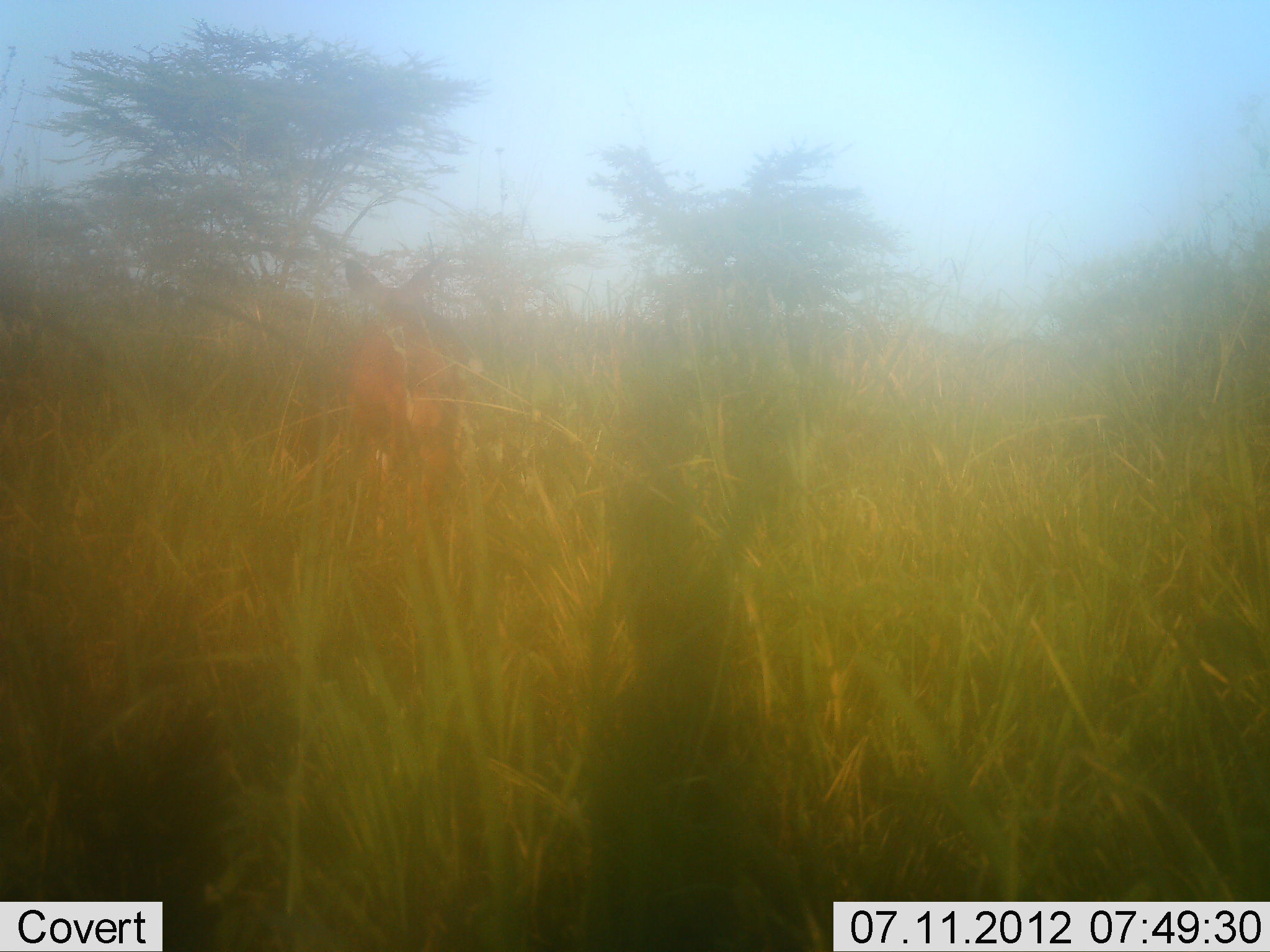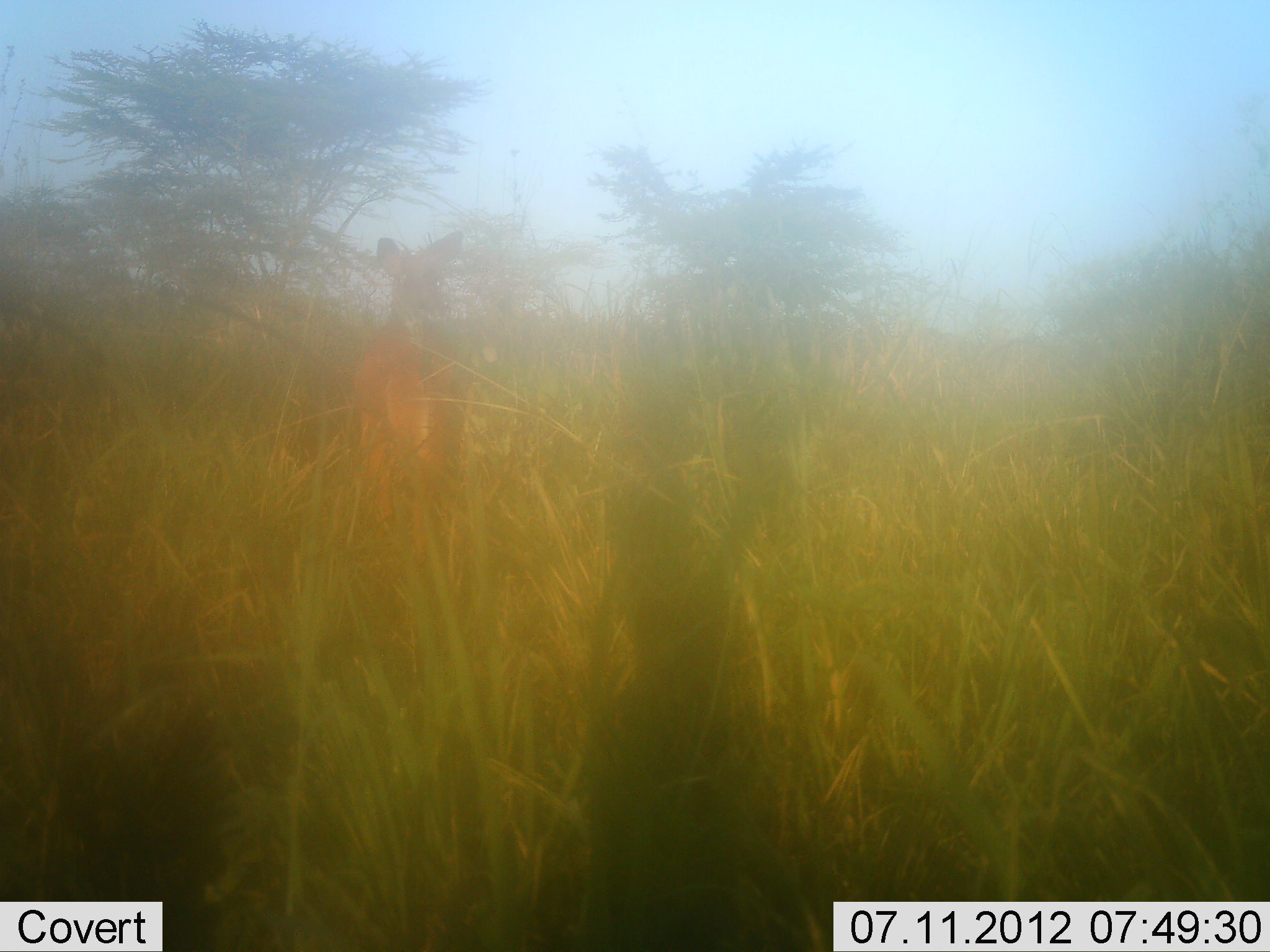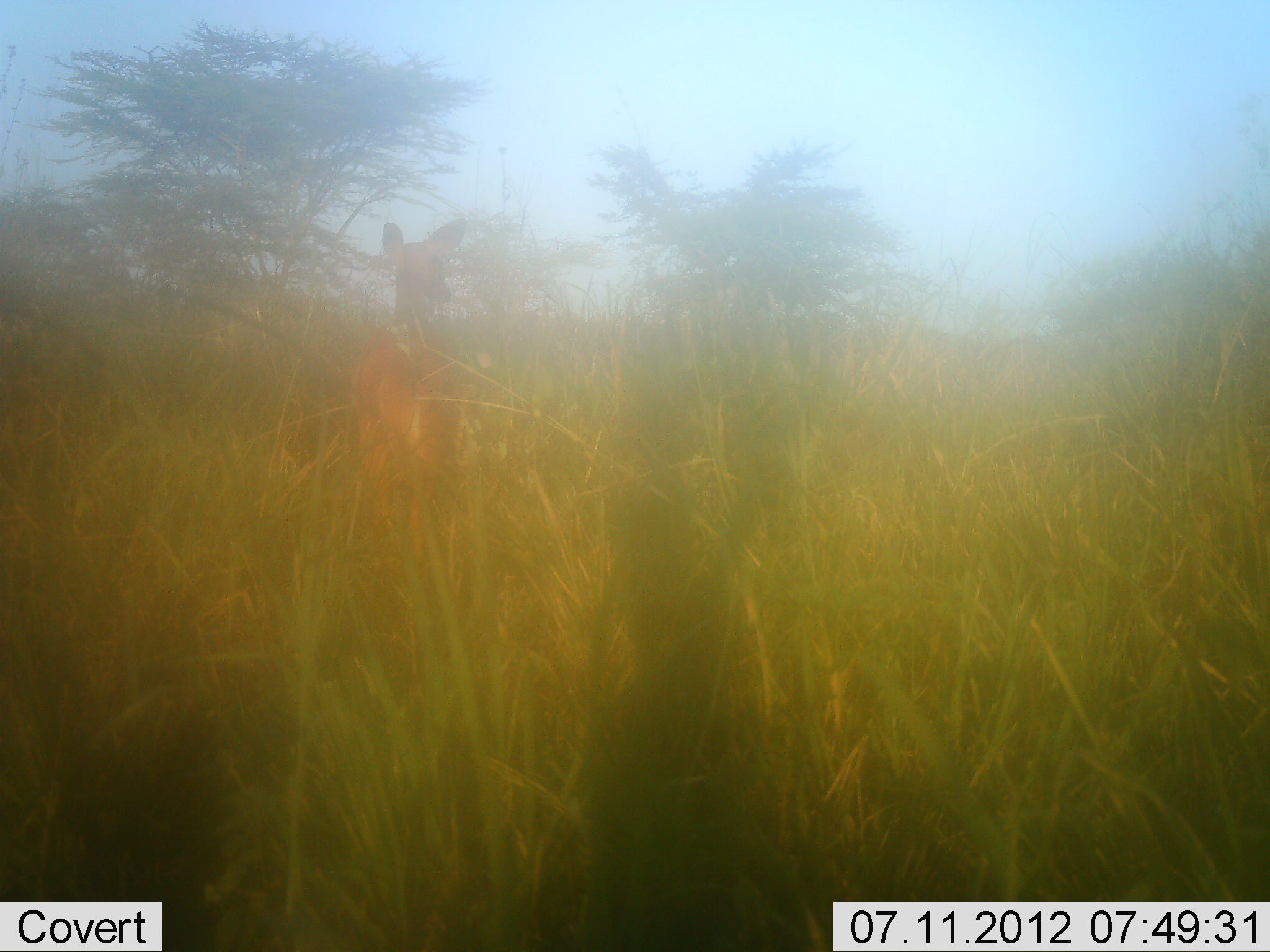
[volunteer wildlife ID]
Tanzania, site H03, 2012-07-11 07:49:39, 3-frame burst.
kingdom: Animalia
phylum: Chordata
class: Mammalia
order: Artiodactyla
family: Bovidae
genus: Redunca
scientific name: Redunca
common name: reedbuck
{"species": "reedbuck (Redunca)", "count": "1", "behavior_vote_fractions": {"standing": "100%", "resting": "20%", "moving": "0%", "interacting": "0%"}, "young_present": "0%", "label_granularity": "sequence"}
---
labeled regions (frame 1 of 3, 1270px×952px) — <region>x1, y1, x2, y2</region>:
animal: <region>341, 257, 465, 544</region>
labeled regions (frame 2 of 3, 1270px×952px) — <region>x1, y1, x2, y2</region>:
animal: <region>353, 230, 463, 575</region>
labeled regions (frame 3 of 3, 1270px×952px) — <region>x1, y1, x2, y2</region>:
animal: <region>355, 219, 470, 567</region>